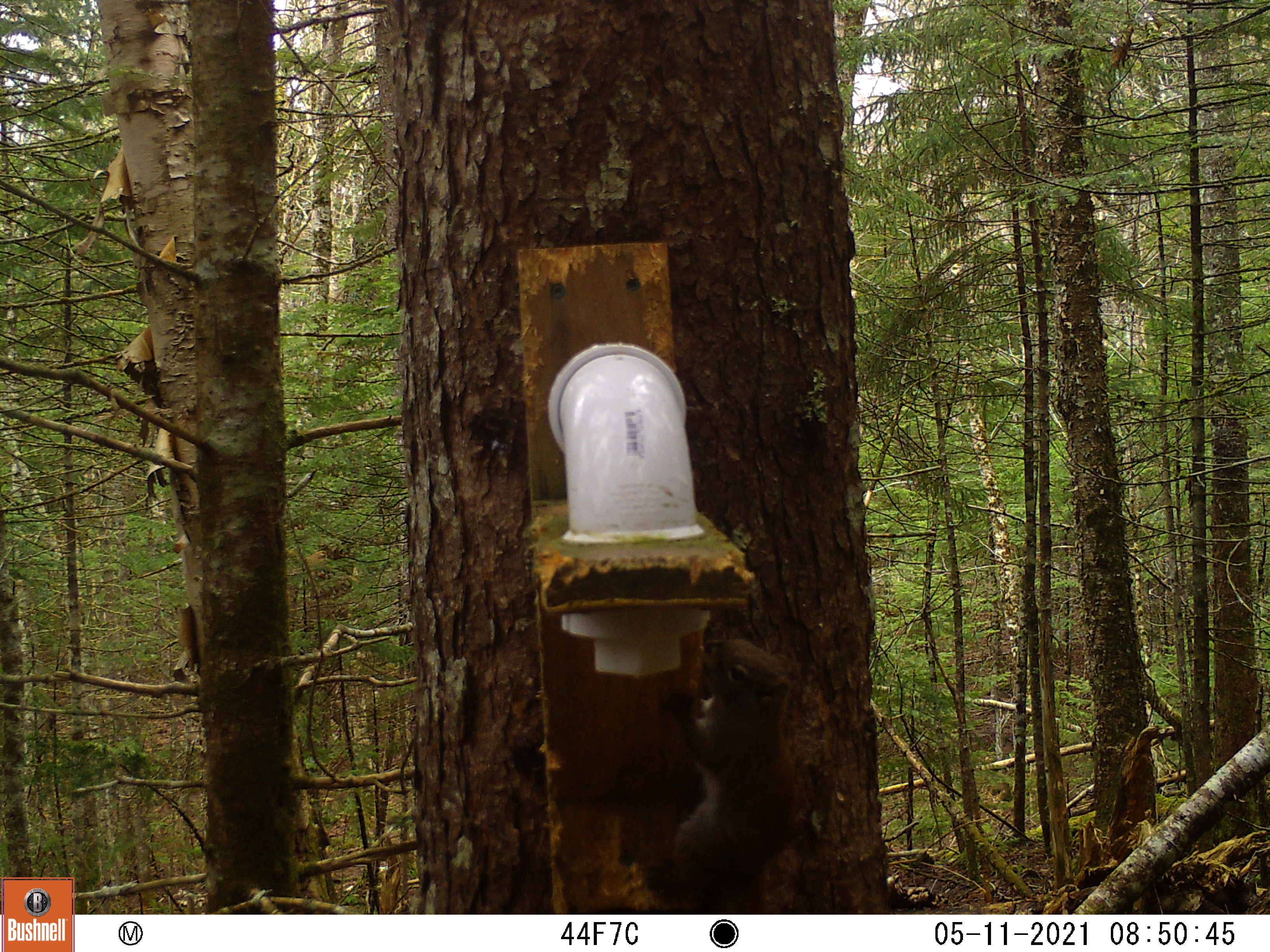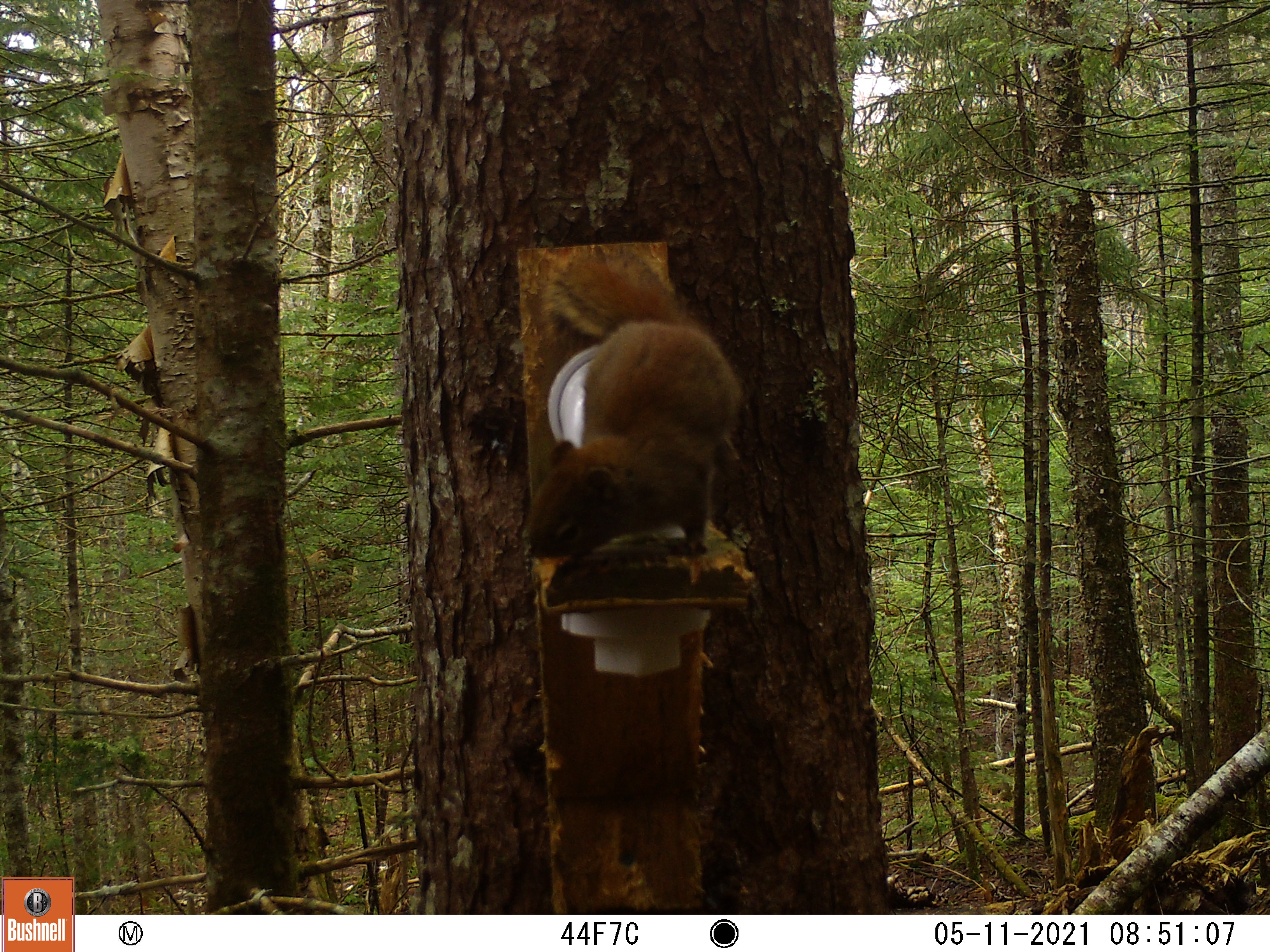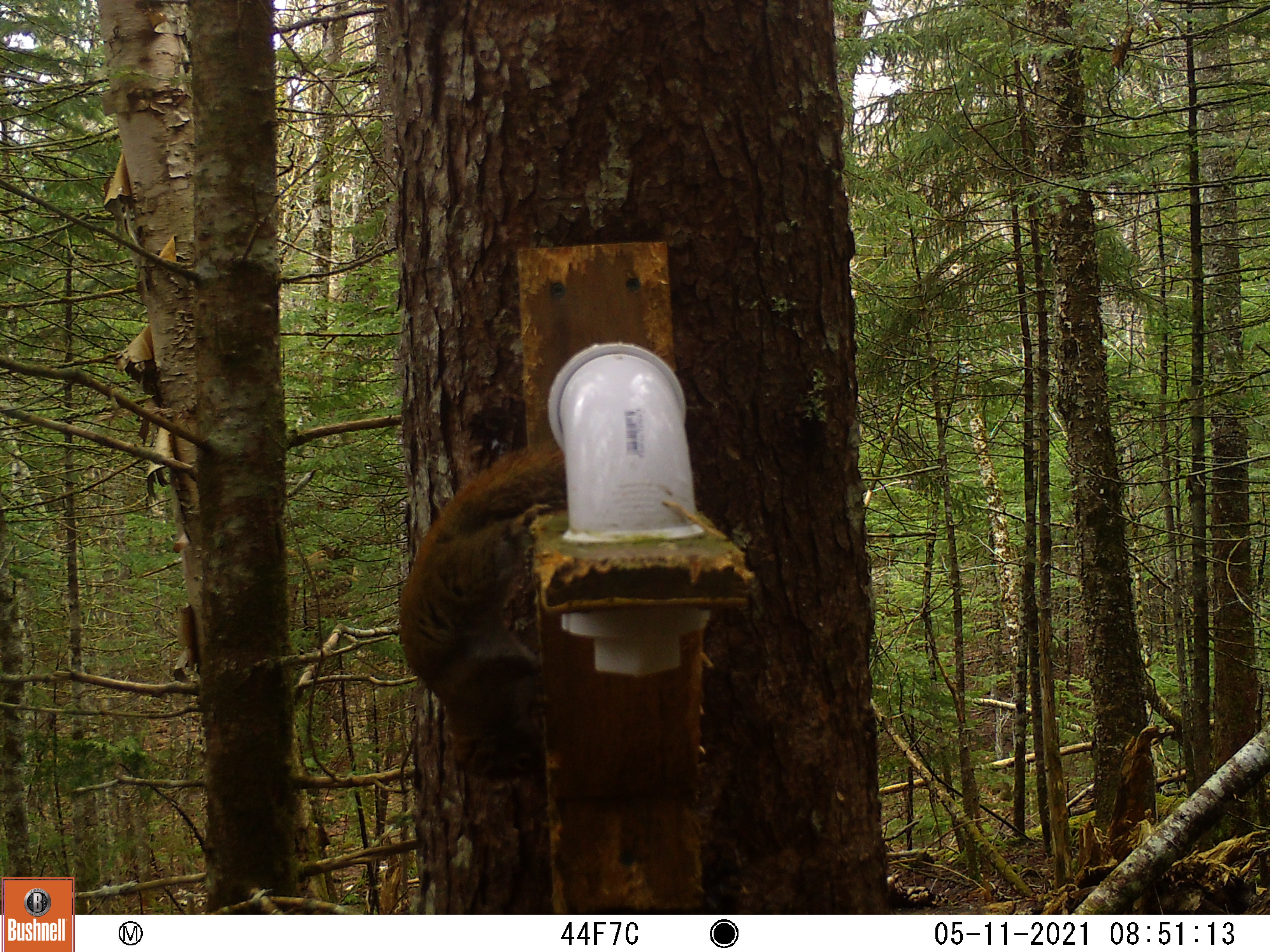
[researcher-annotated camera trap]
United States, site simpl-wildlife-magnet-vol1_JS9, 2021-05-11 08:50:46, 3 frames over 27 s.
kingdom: Animalia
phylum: Chordata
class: Mammalia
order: Rodentia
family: Sciuridae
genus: Tamiasciurus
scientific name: Tamiasciurus hudsonicus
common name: red squirrel